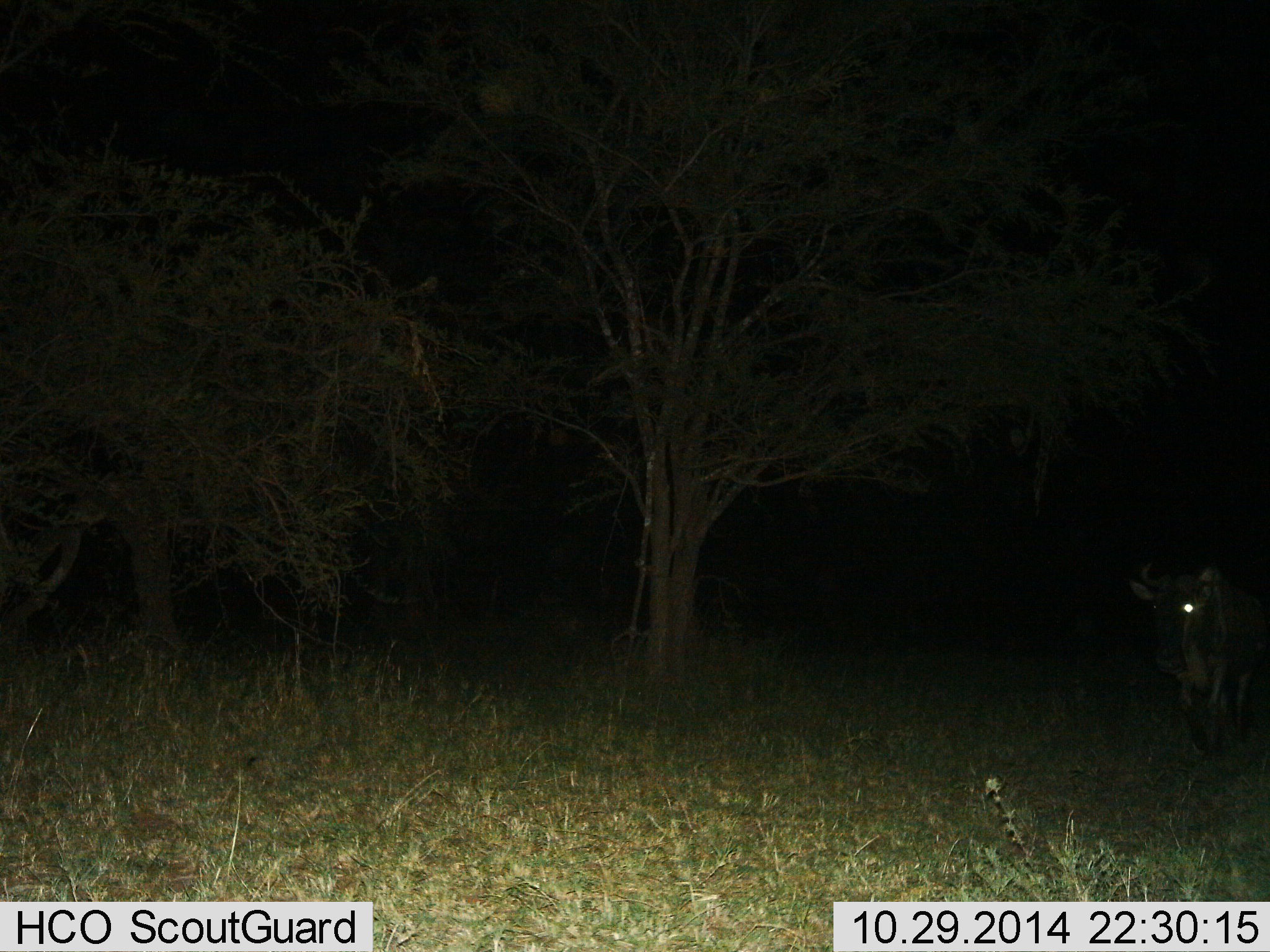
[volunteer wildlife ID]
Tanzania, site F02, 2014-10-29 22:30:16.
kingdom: Animalia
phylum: Chordata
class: Mammalia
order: Artiodactyla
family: Bovidae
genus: Connochaetes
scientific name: Connochaetes taurinus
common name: blue wildebeest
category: wildebeest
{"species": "wildebeest (blue wildebeest) (Connochaetes taurinus)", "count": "1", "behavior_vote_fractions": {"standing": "10%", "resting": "0%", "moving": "80%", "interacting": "0%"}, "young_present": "0%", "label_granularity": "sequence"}